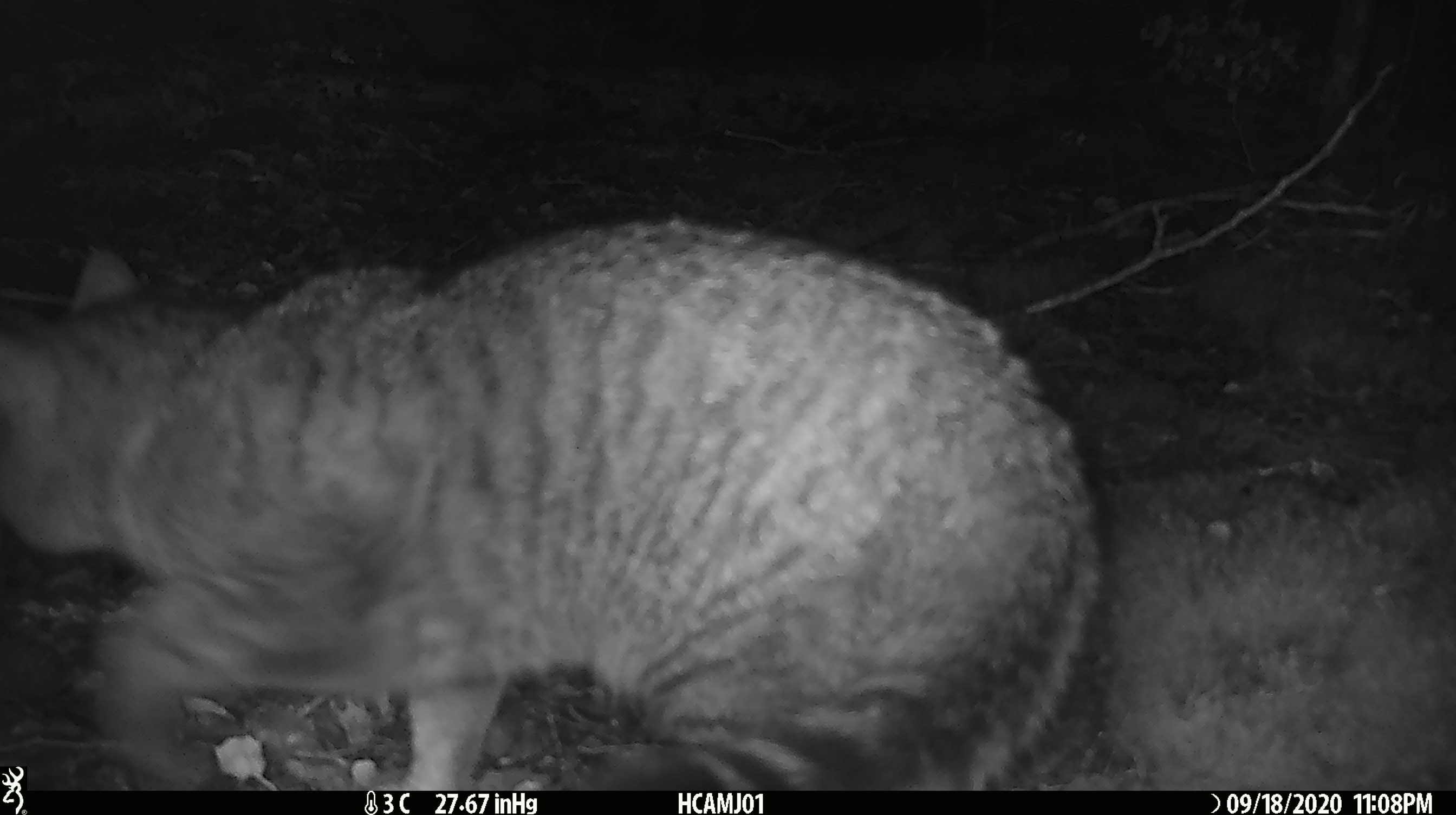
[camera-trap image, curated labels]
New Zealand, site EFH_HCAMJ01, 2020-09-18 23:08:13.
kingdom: Animalia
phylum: Chordata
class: Mammalia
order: Carnivora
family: Felidae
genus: Felis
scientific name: Felis catus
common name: domestic cat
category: cat